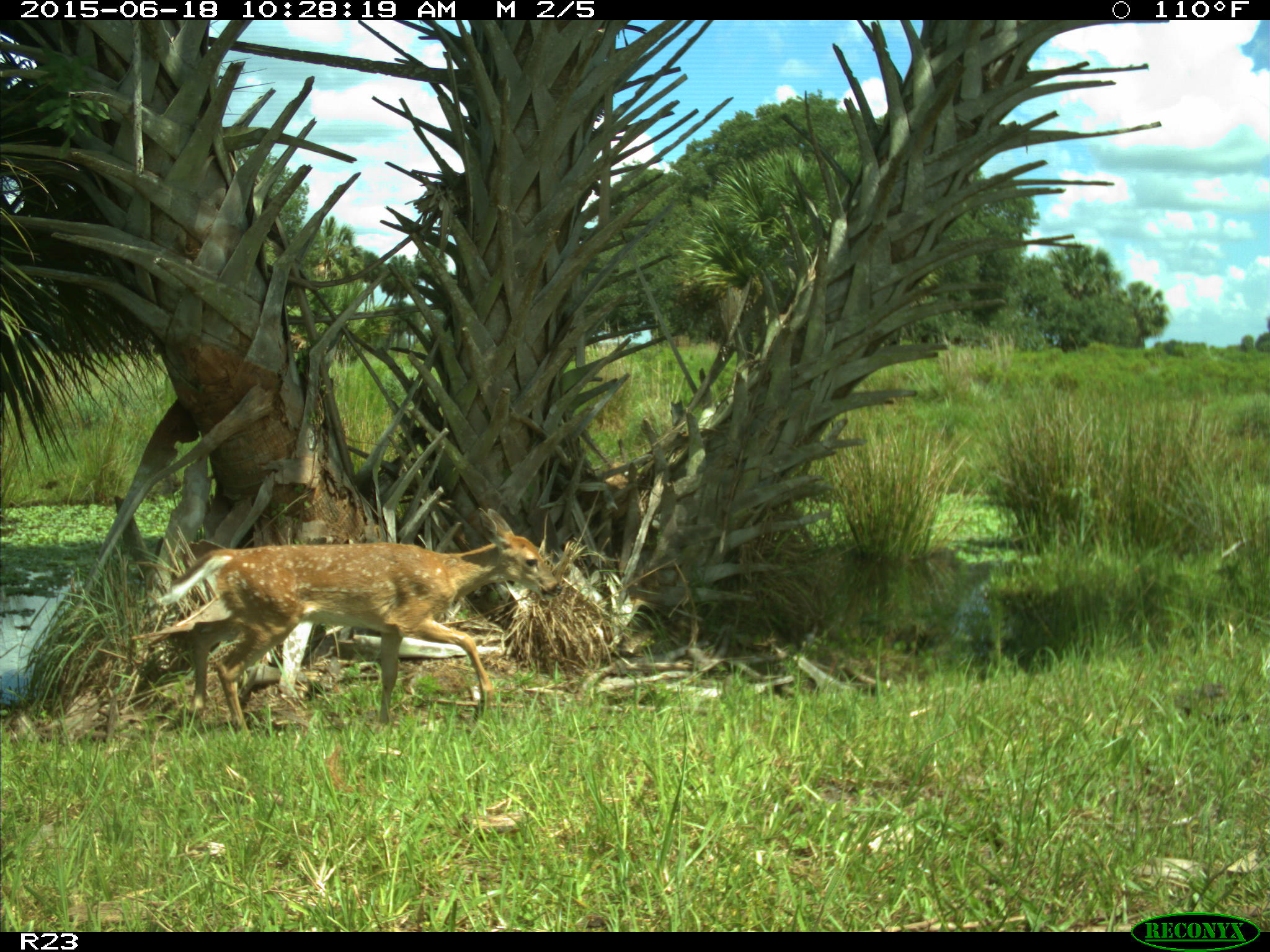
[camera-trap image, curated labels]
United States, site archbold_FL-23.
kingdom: Animalia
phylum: Chordata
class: Mammalia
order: Artiodactyla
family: Bovidae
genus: Bos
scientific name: Bos taurus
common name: domestic cow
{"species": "Bos taurus (domestic cow)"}